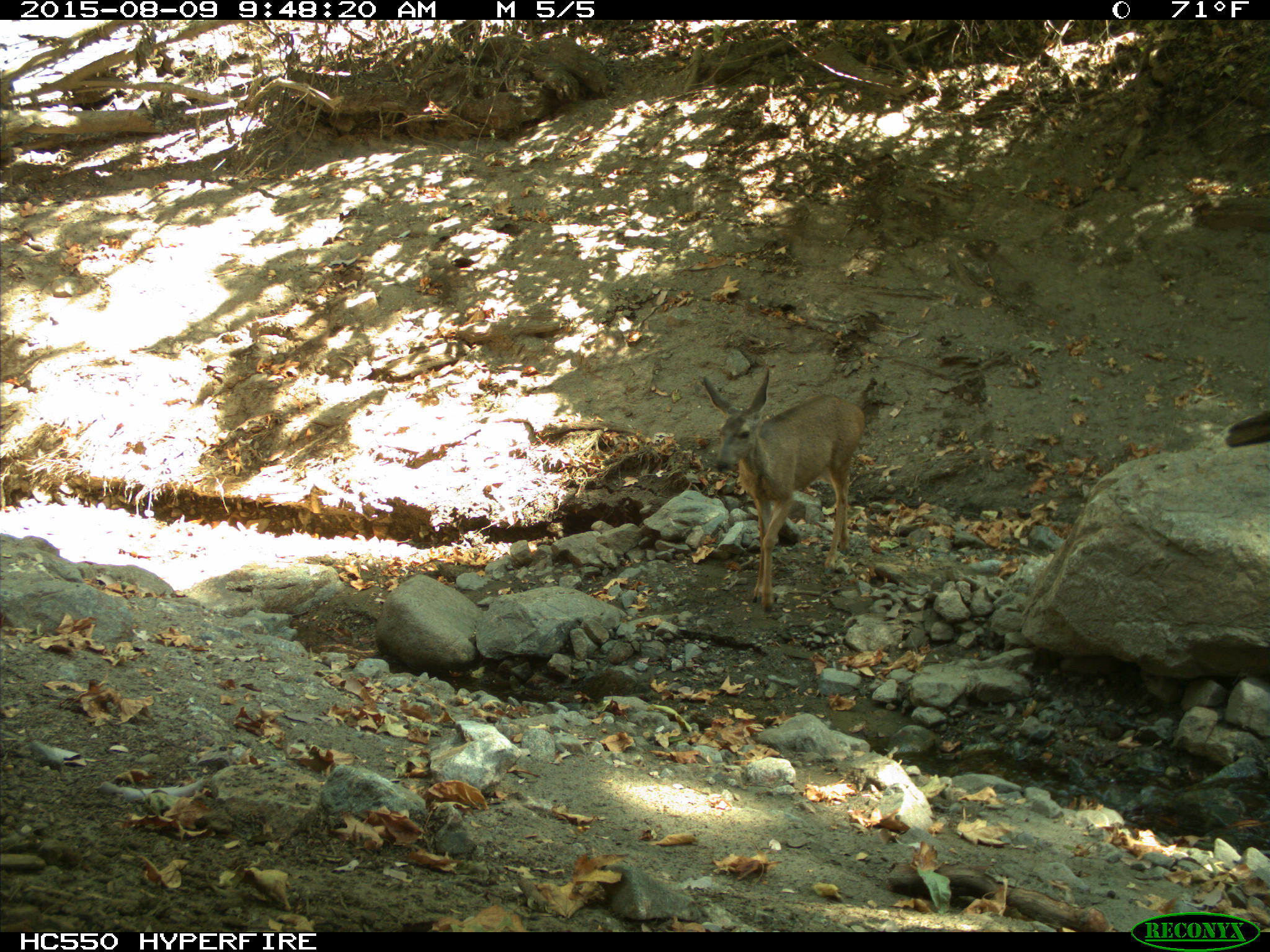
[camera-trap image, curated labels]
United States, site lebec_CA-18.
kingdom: Animalia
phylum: Chordata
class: Mammalia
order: Artiodactyla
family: Cervidae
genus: Odocoileus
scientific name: Odocoileus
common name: deer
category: unidentified deer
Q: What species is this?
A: Unidentified deer (deer) (Odocoileus).